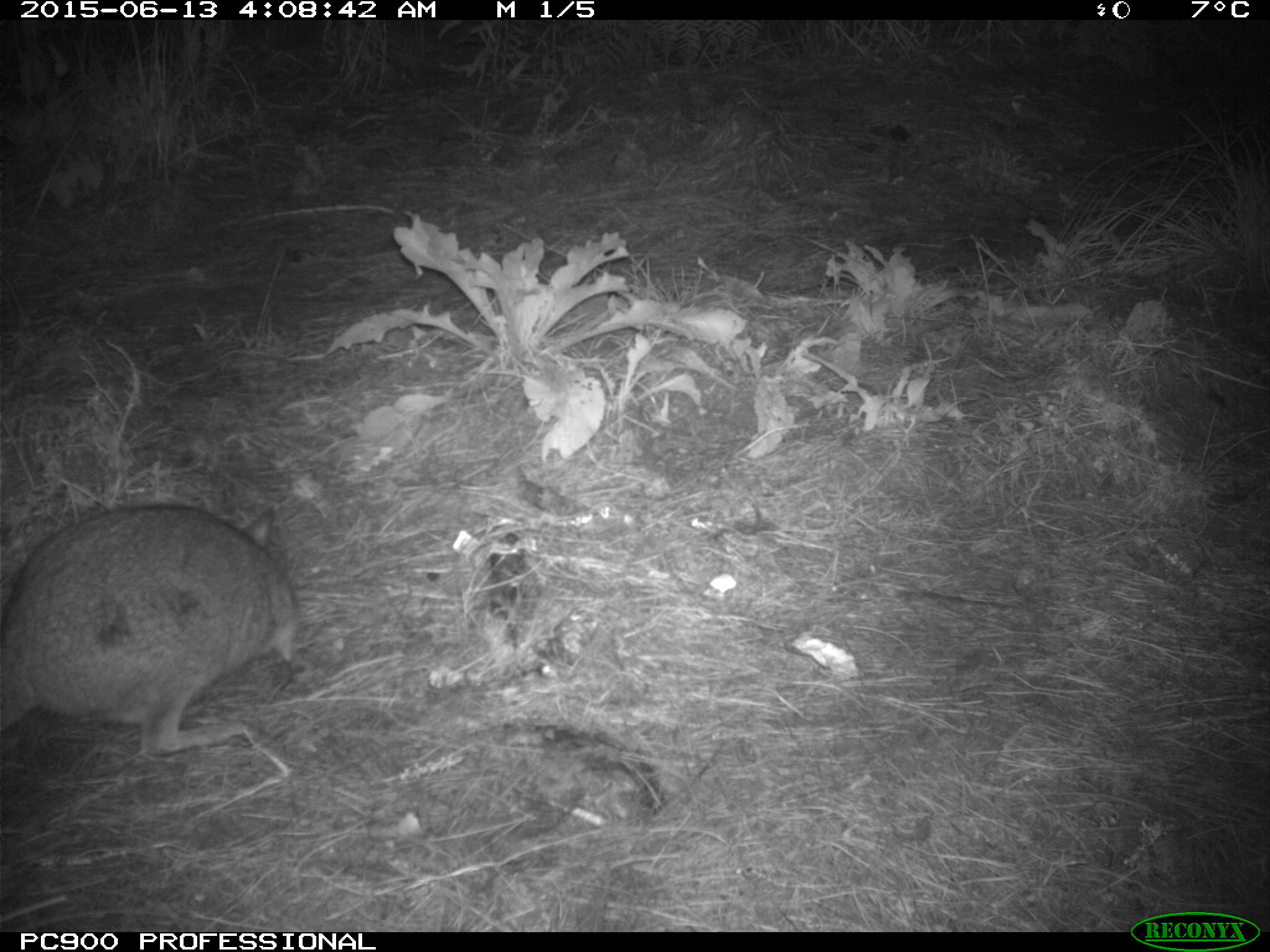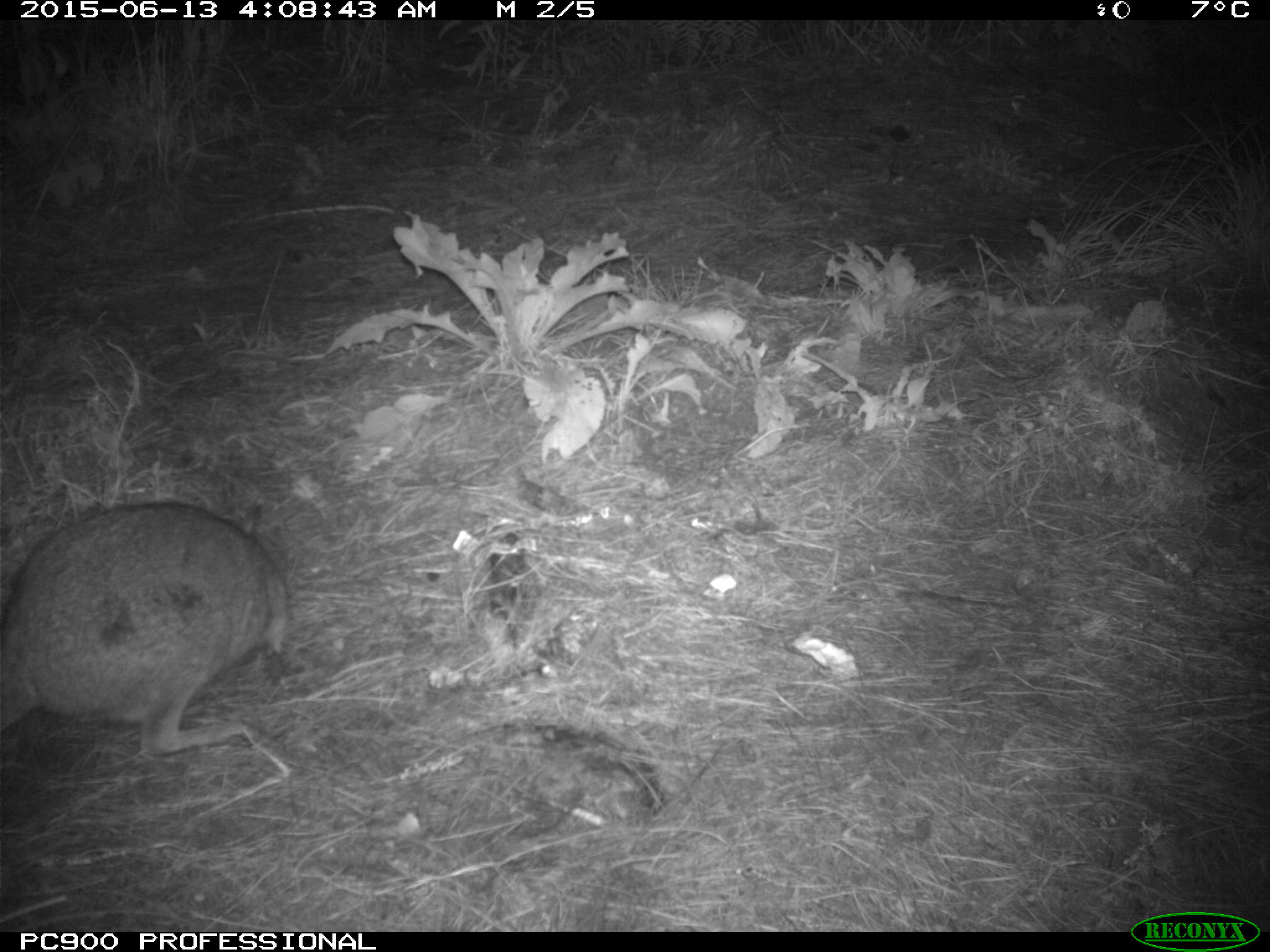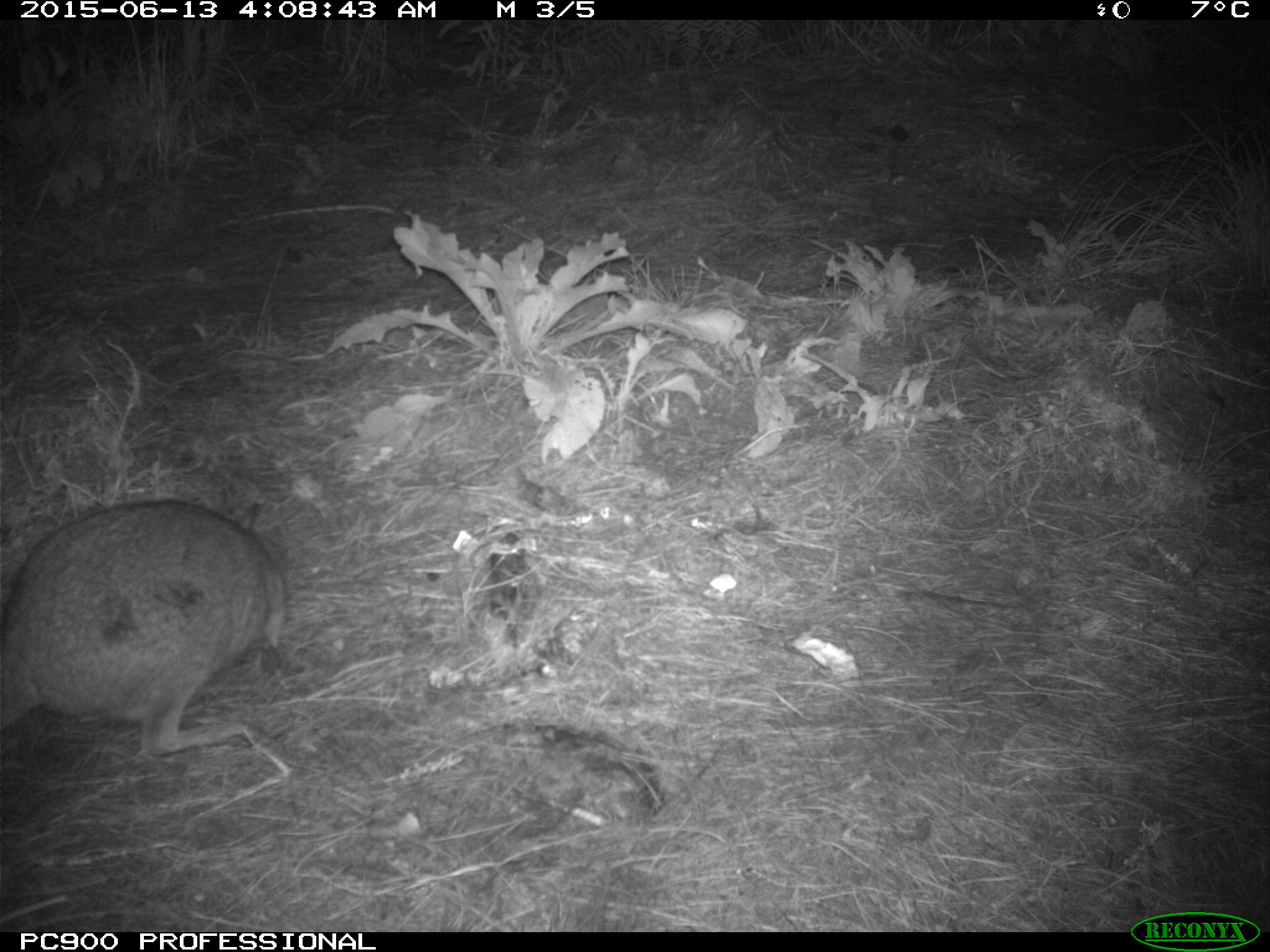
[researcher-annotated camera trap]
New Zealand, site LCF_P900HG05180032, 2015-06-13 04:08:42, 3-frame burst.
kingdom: Animalia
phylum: Chordata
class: Mammalia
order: Diprotodontia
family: Macropodidae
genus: Notamacropus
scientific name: Notamacropus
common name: wallaby